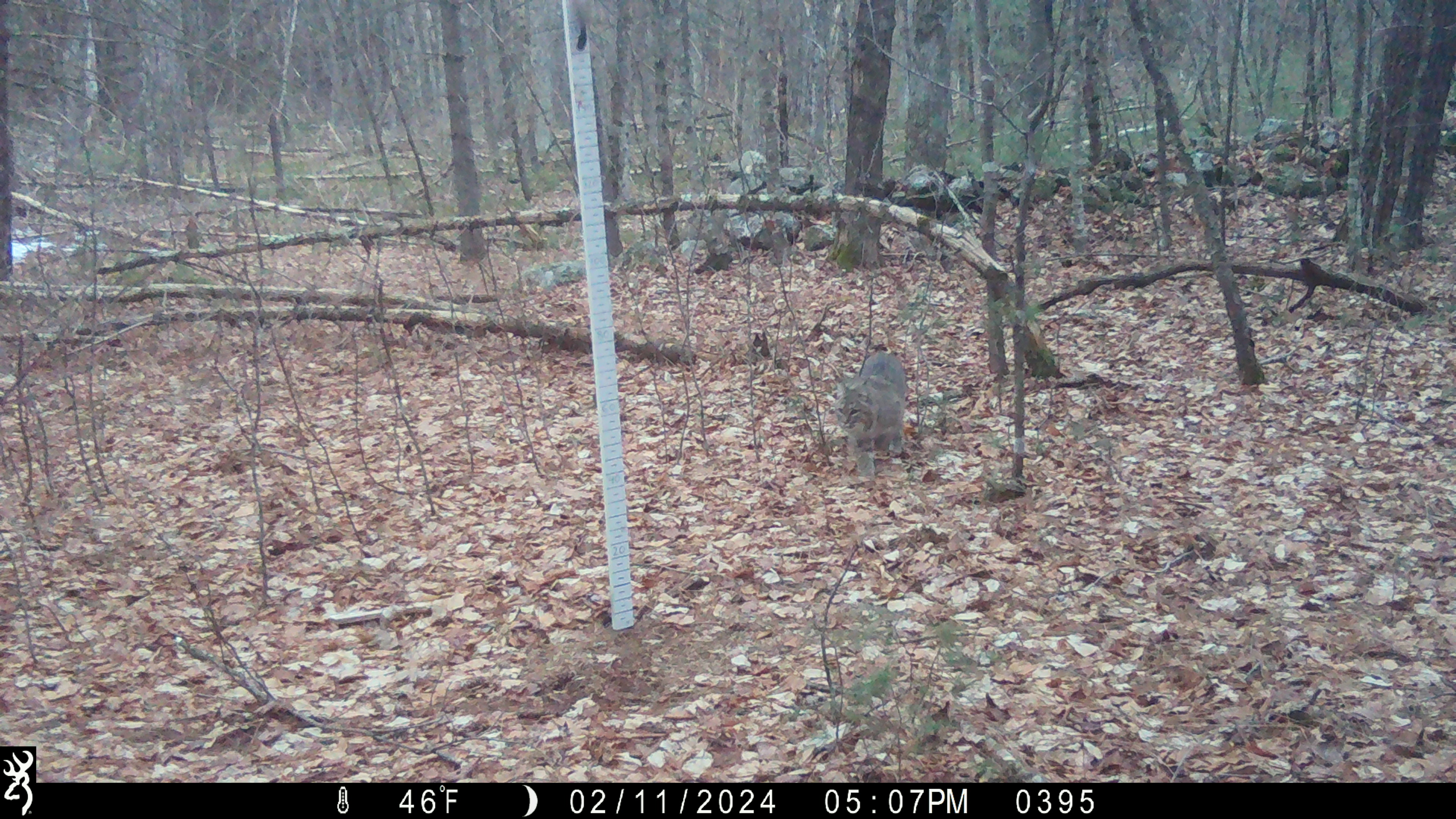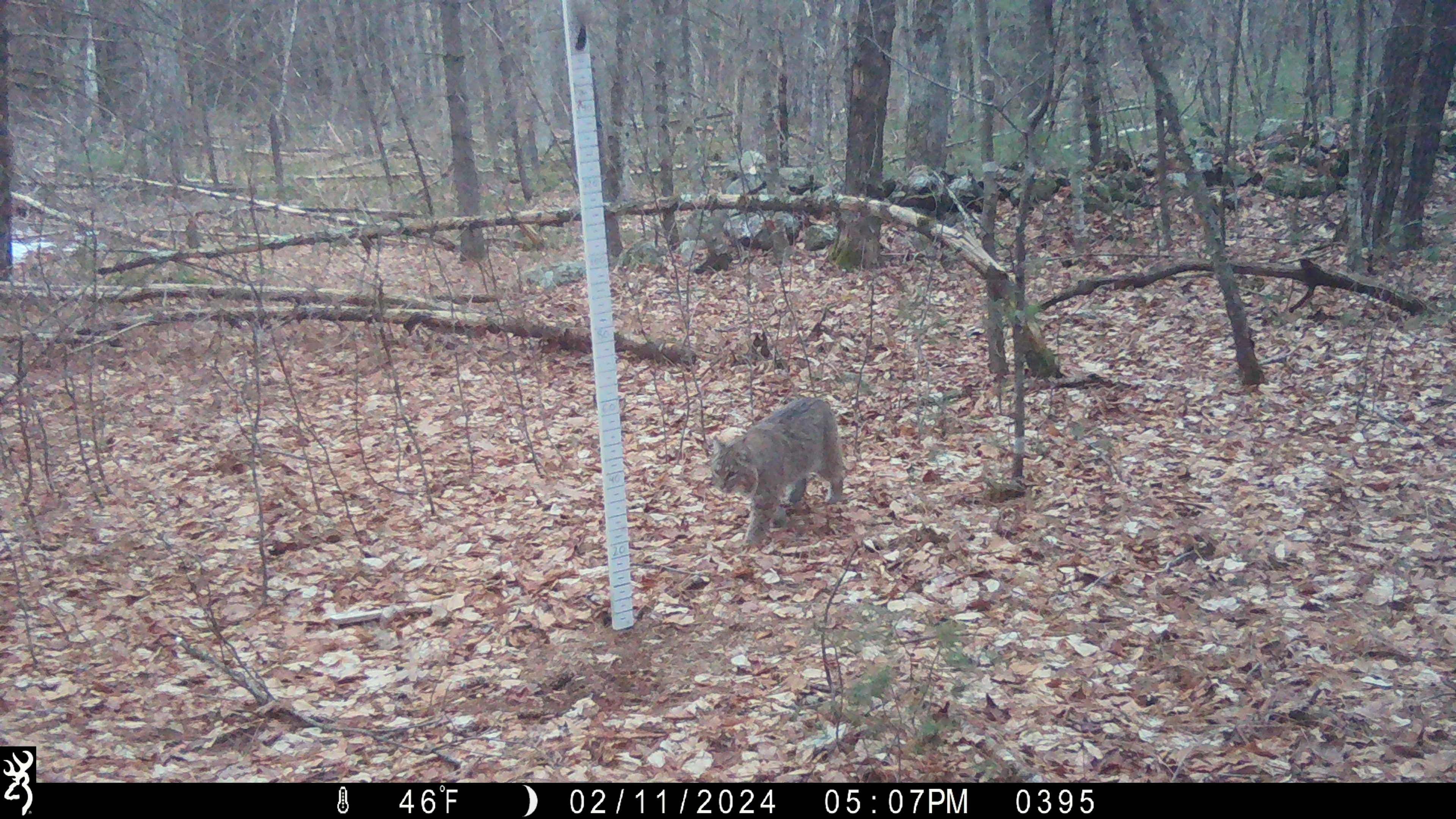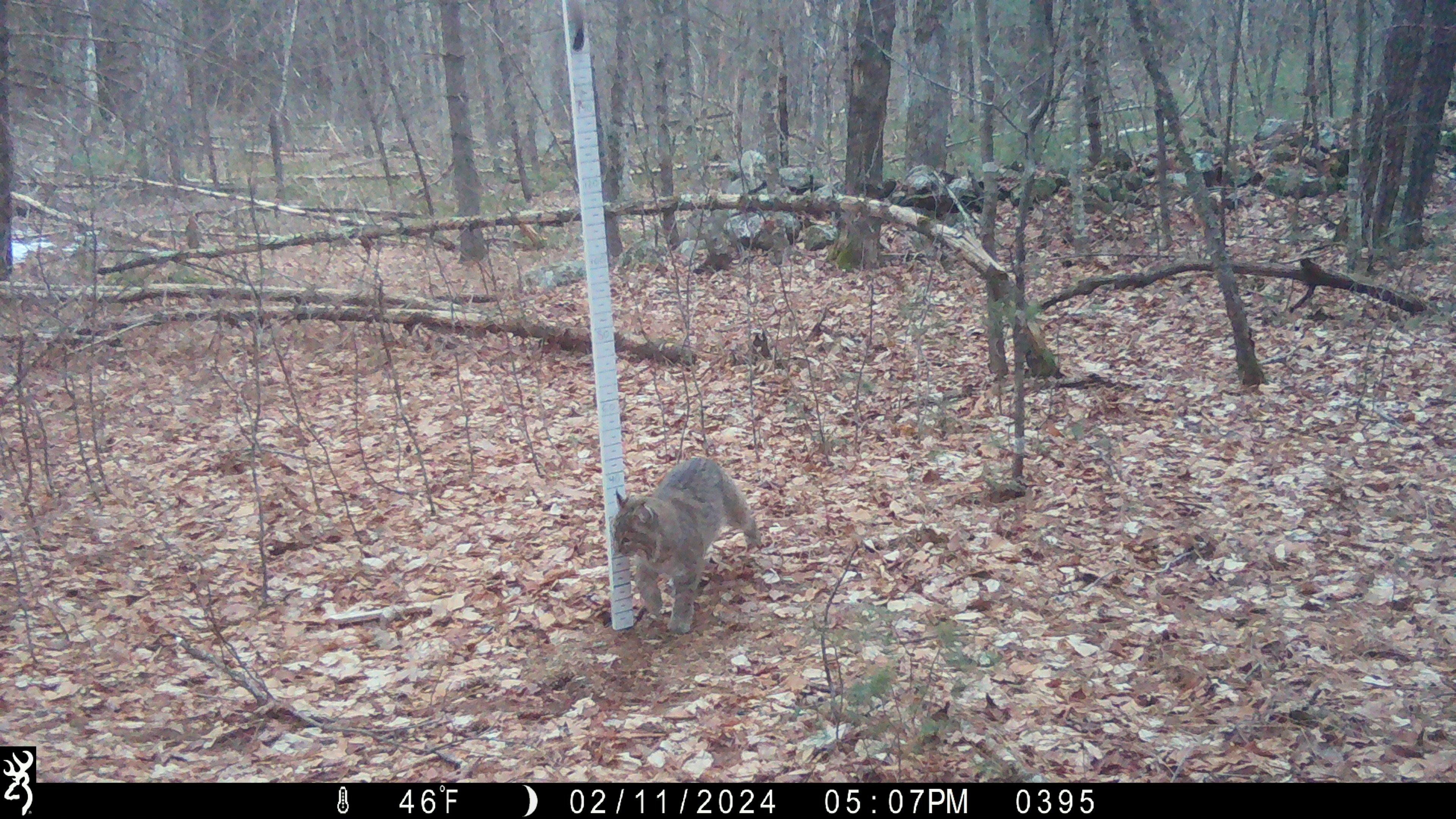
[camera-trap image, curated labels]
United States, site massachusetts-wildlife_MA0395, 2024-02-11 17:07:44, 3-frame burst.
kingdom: Animalia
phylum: Chordata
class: Mammalia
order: Carnivora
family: Felidae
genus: Lynx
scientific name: Lynx rufus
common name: bobcat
Bobcat (Lynx rufus).